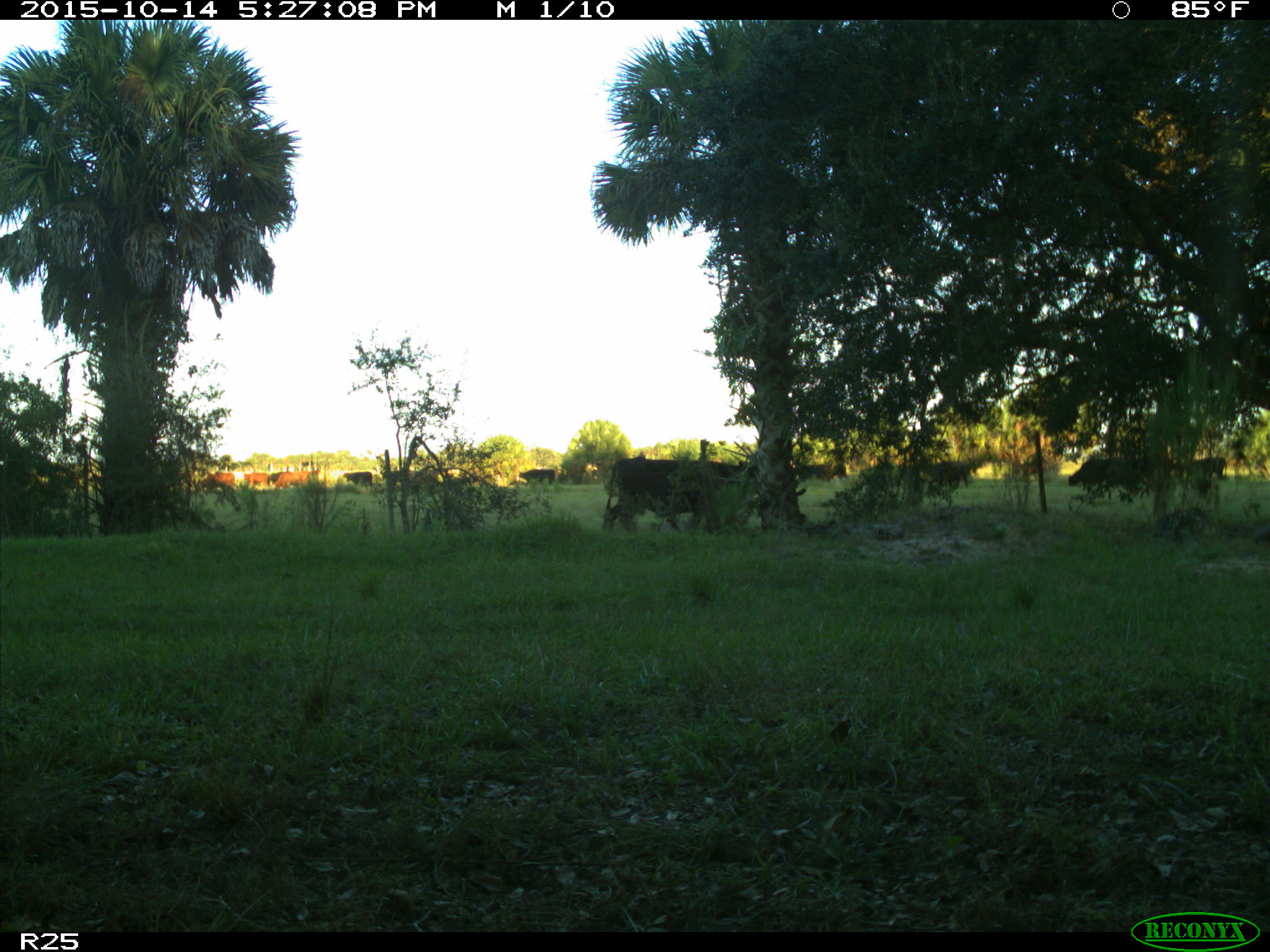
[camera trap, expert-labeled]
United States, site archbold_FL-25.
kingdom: Animalia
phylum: Chordata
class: Mammalia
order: Artiodactyla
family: Bovidae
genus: Bos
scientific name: Bos taurus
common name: domestic cow